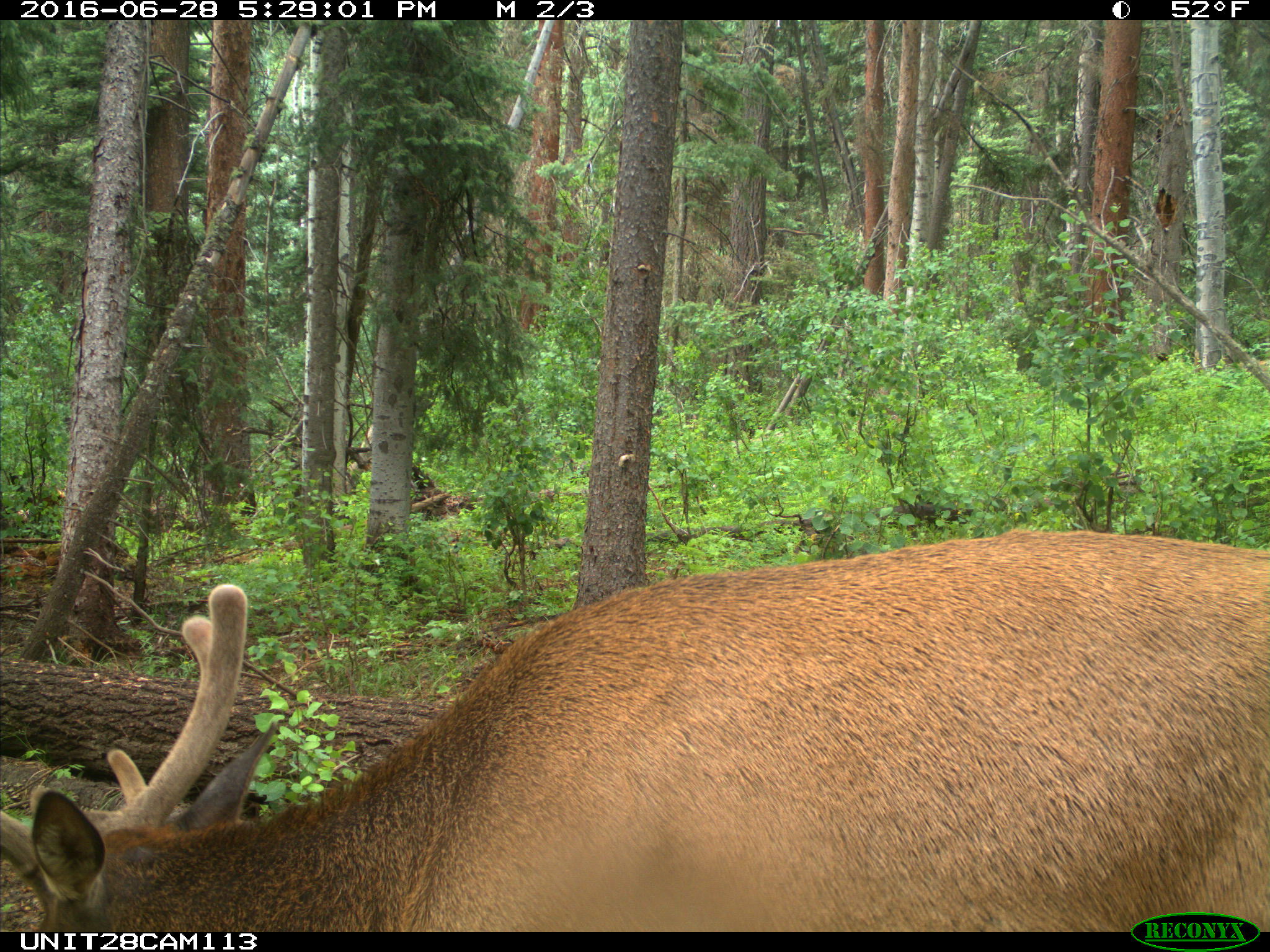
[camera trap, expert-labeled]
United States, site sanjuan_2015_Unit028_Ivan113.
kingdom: Animalia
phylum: Chordata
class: Mammalia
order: Artiodactyla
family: Cervidae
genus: Cervus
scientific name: Cervus elaphus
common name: red deer